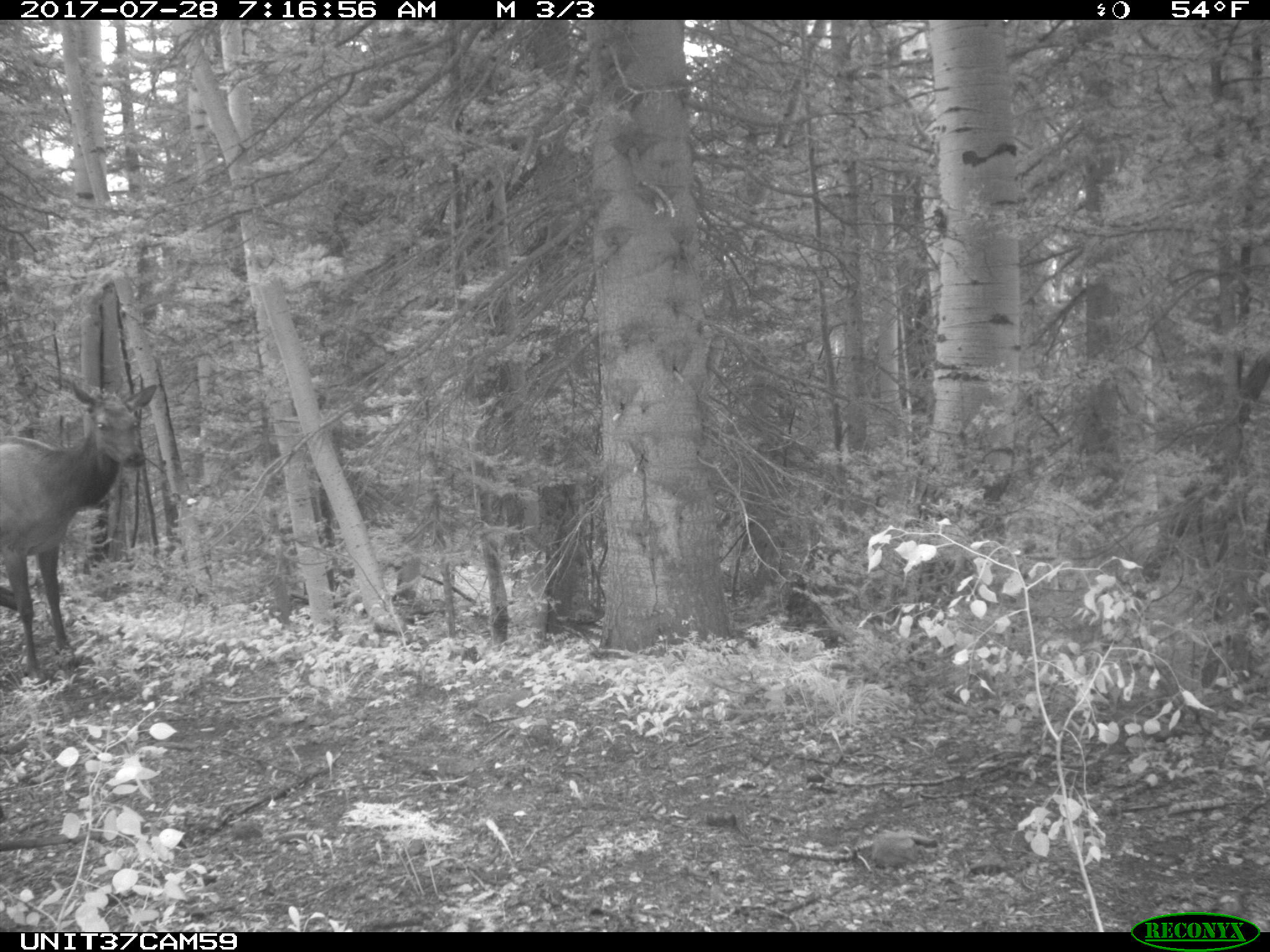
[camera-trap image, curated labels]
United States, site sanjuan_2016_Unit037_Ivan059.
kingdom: Animalia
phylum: Chordata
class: Mammalia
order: Artiodactyla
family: Cervidae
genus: Cervus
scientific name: Cervus elaphus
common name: red deer